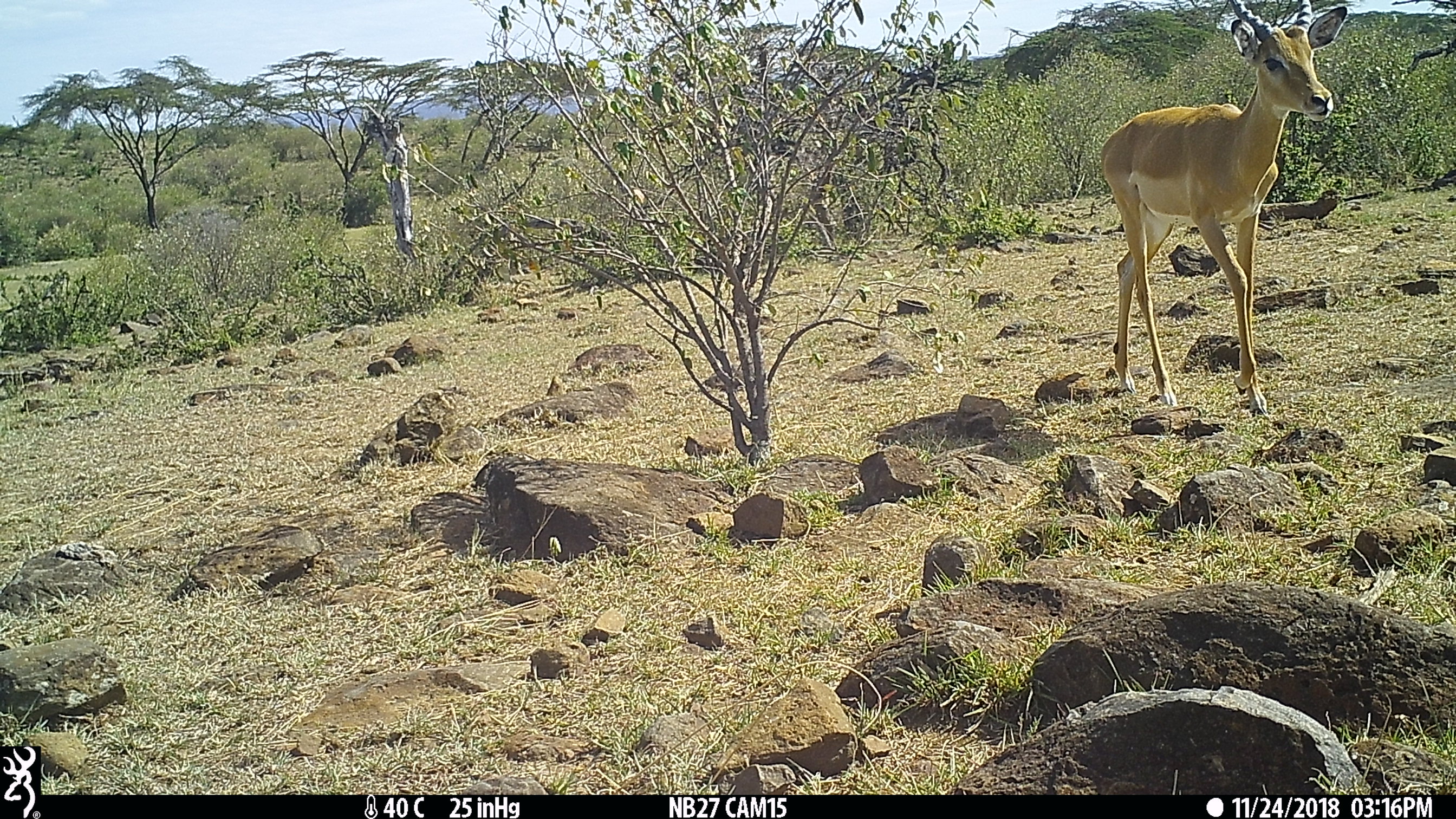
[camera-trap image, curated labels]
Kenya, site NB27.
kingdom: Animalia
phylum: Chordata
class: Mammalia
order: Artiodactyla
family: Bovidae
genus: Aepyceros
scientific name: Aepyceros melampus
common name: impala